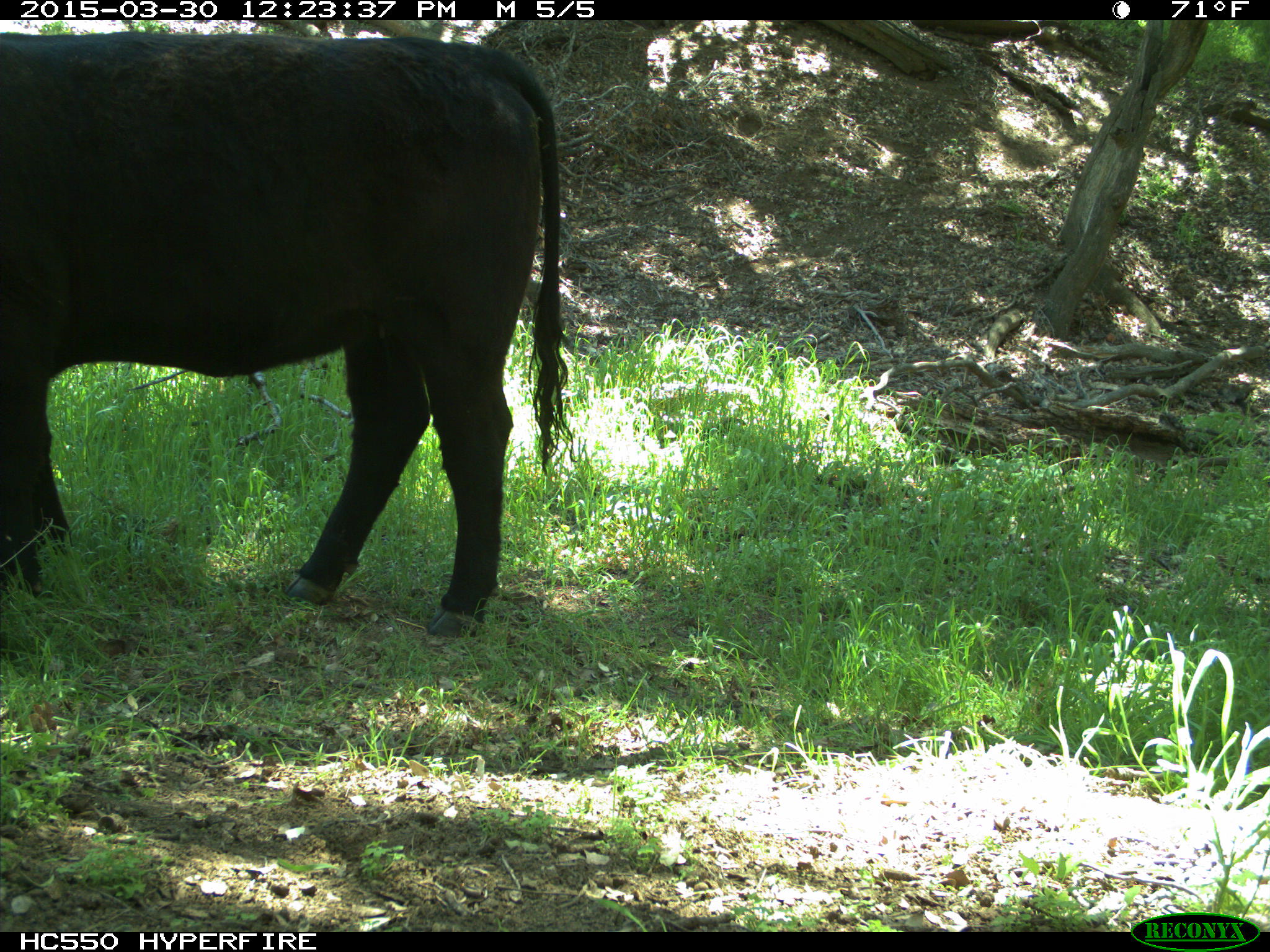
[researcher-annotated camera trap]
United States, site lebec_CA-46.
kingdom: Animalia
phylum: Chordata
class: Mammalia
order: Artiodactyla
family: Bovidae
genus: Bos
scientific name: Bos taurus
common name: domestic cow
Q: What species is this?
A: Bos taurus (domestic cow).